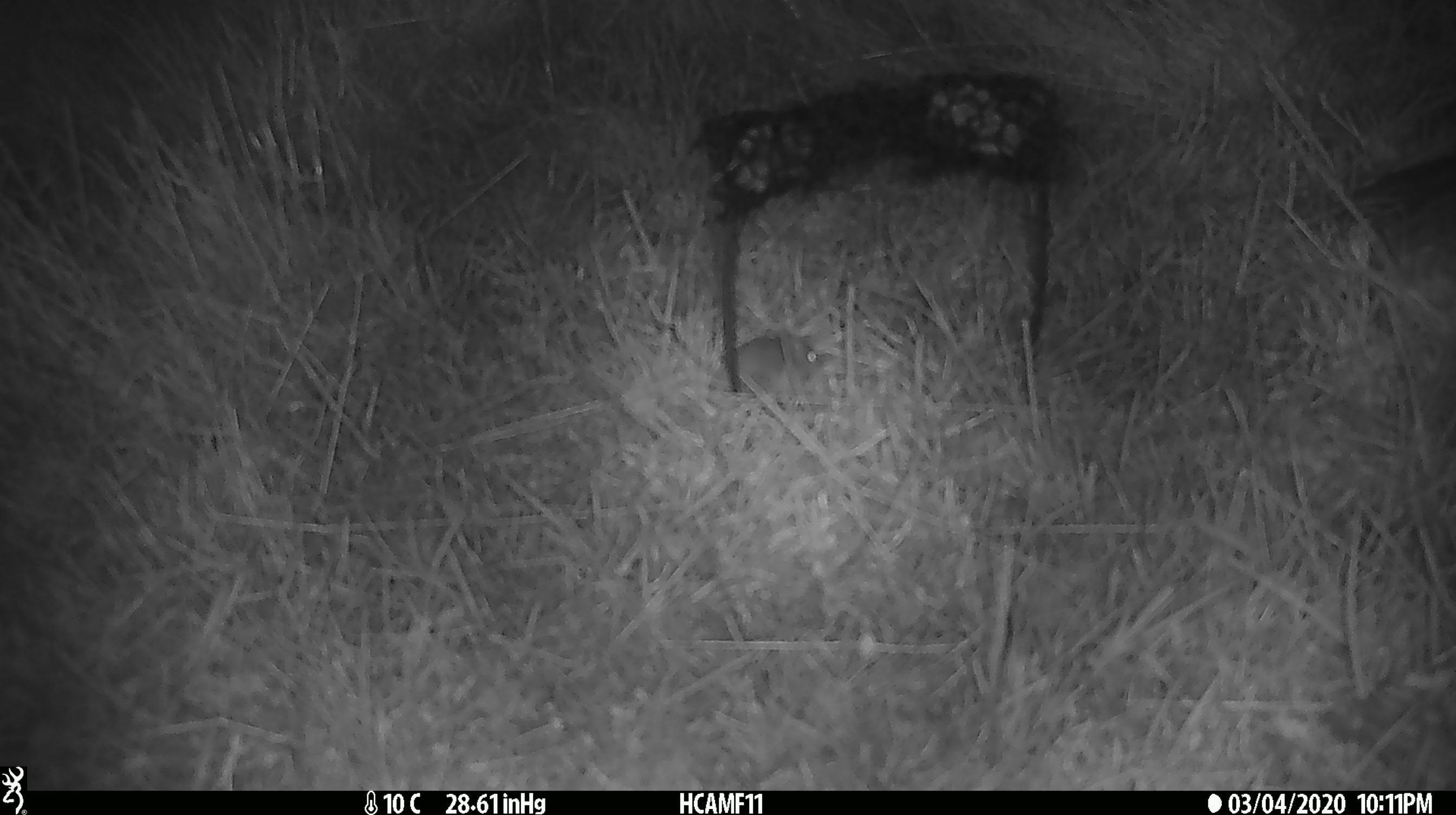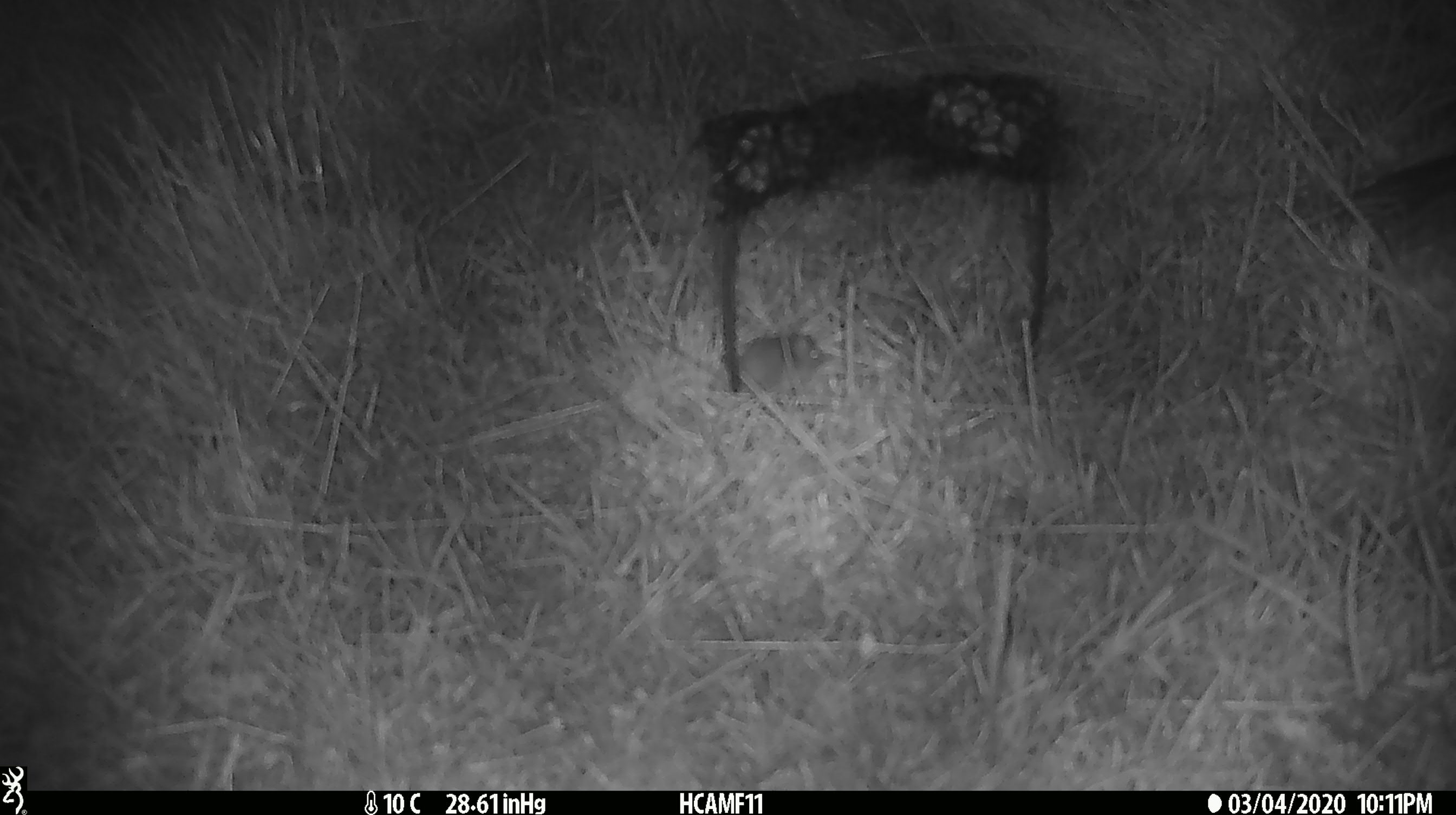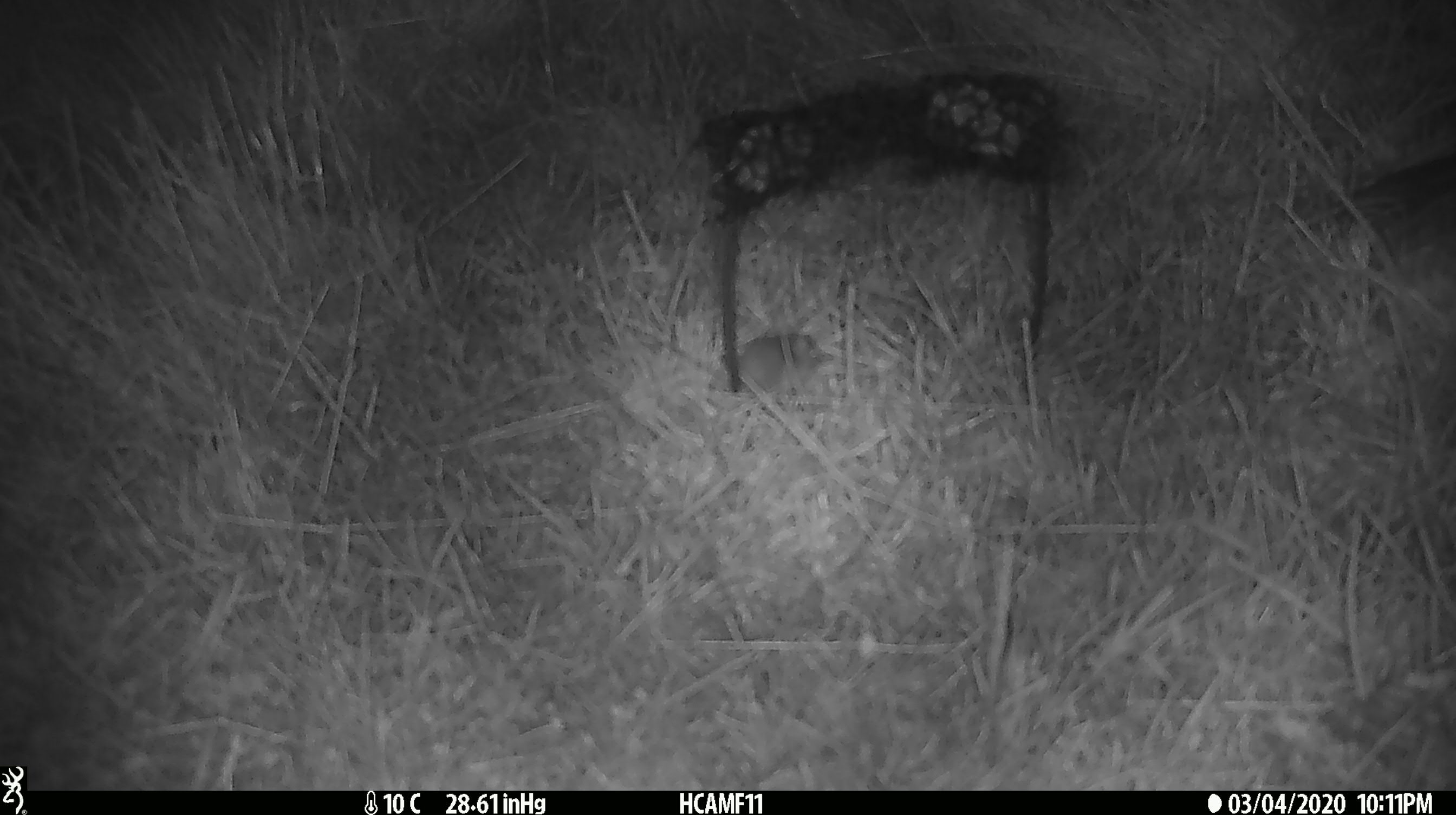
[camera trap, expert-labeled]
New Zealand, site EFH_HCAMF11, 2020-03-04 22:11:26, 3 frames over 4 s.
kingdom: Animalia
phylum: Chordata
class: Mammalia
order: Rodentia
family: Muridae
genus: Mus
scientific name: Mus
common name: mouse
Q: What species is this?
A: Mouse (Mus).